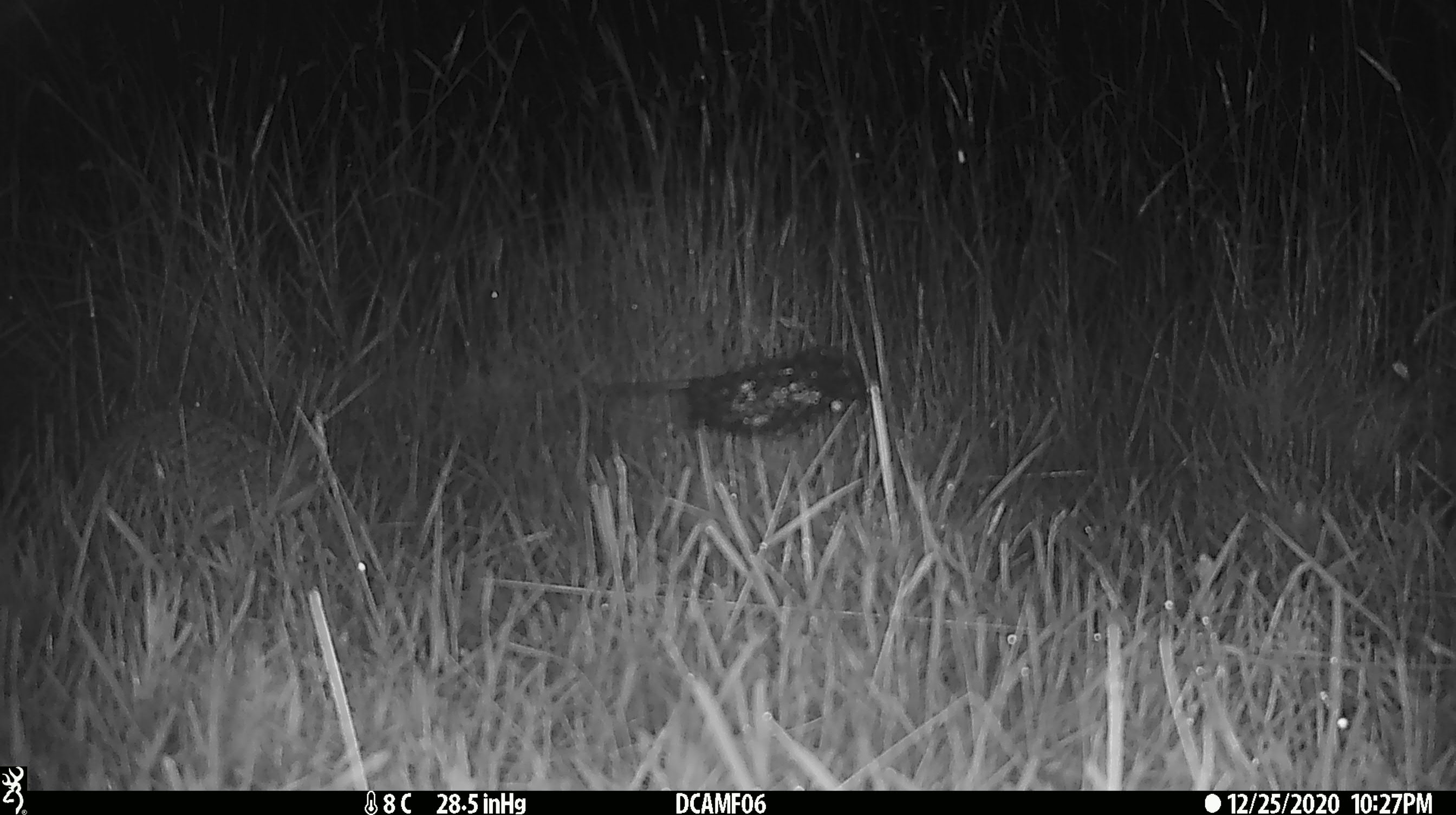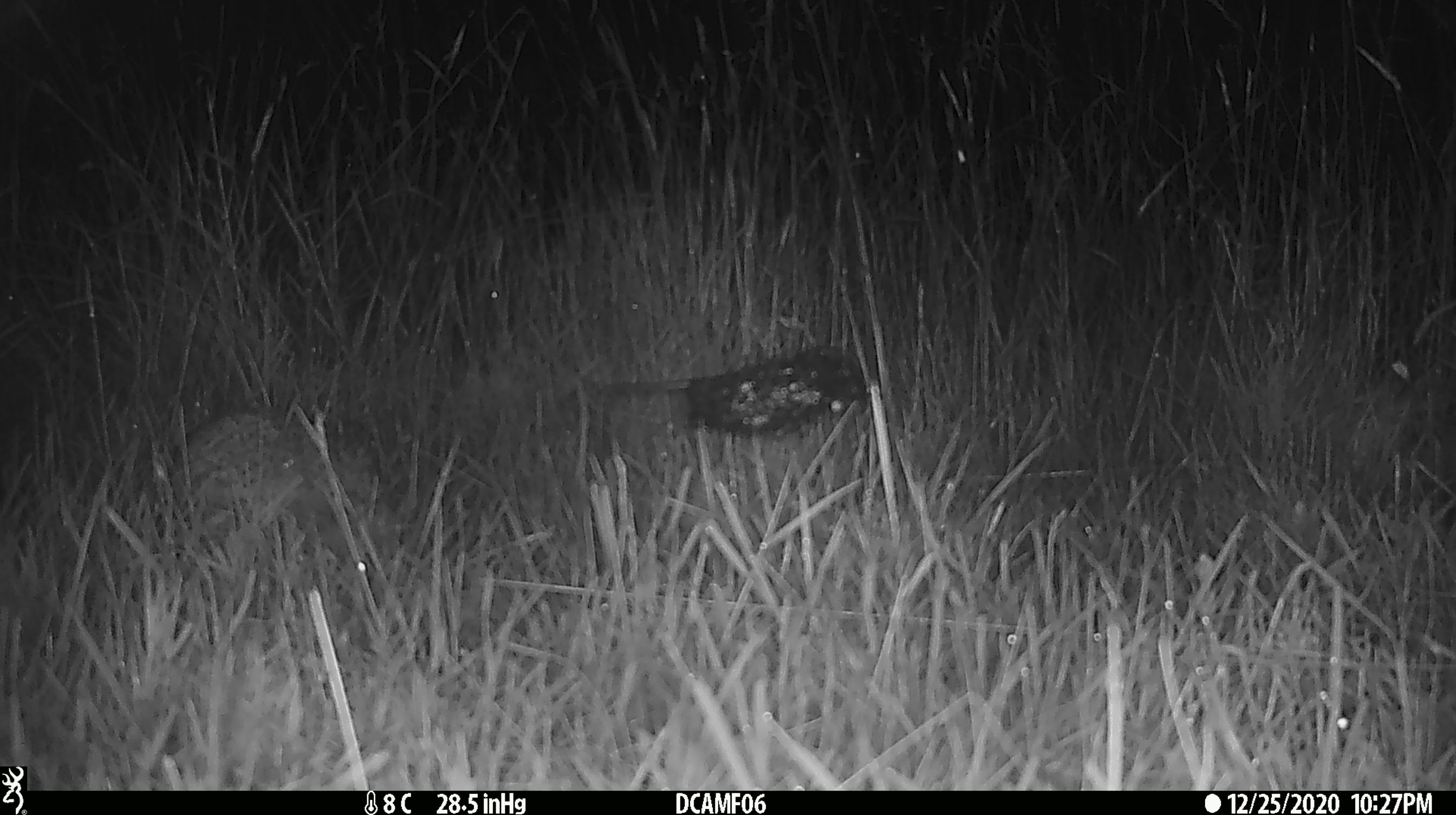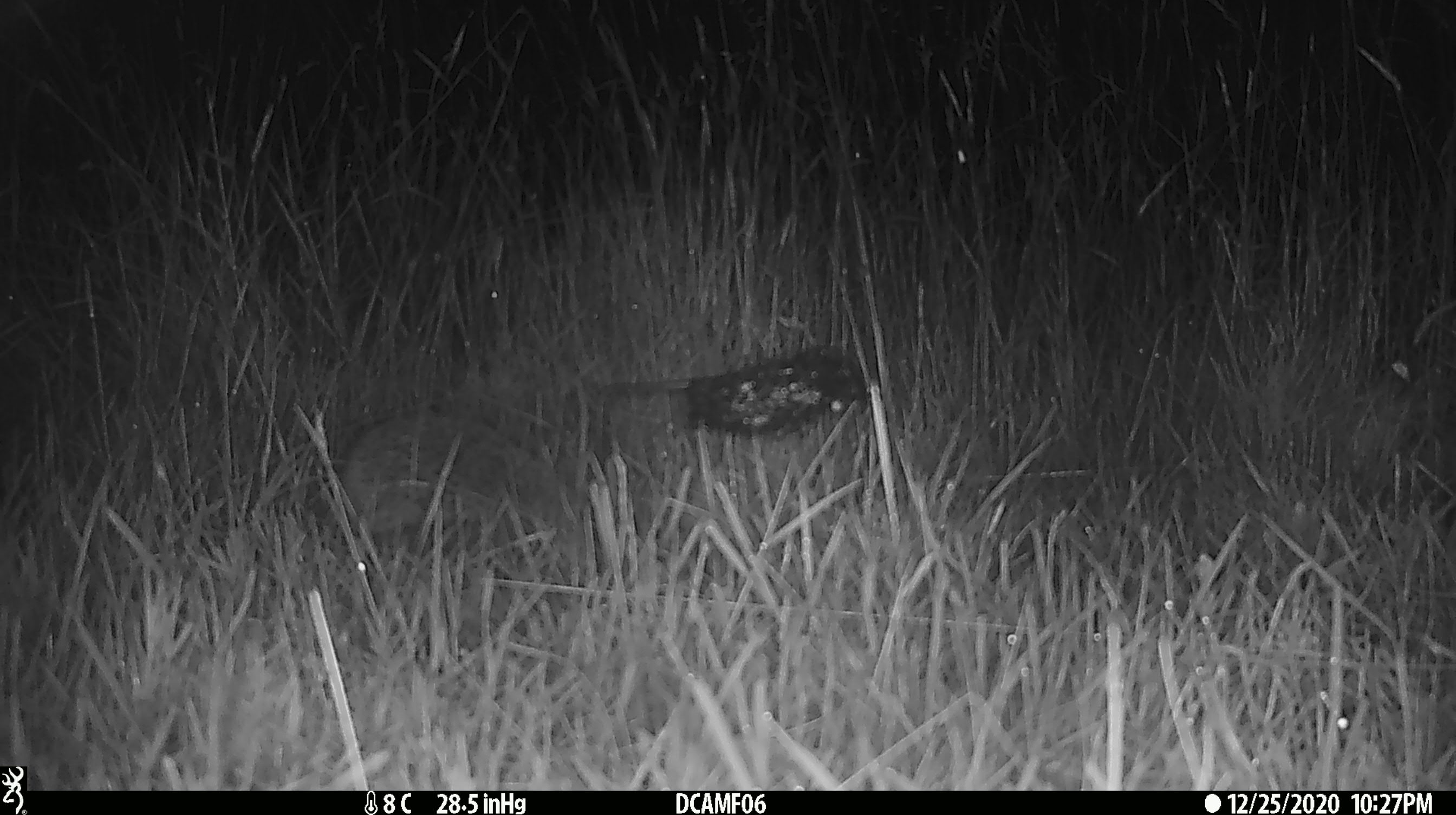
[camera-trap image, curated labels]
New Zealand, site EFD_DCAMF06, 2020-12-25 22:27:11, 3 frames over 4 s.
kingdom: Animalia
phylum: Chordata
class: Mammalia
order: Eulipotyphla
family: Erinaceidae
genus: Erinaceus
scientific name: Erinaceus europaeus europaeus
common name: european hedgehog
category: hedgehog